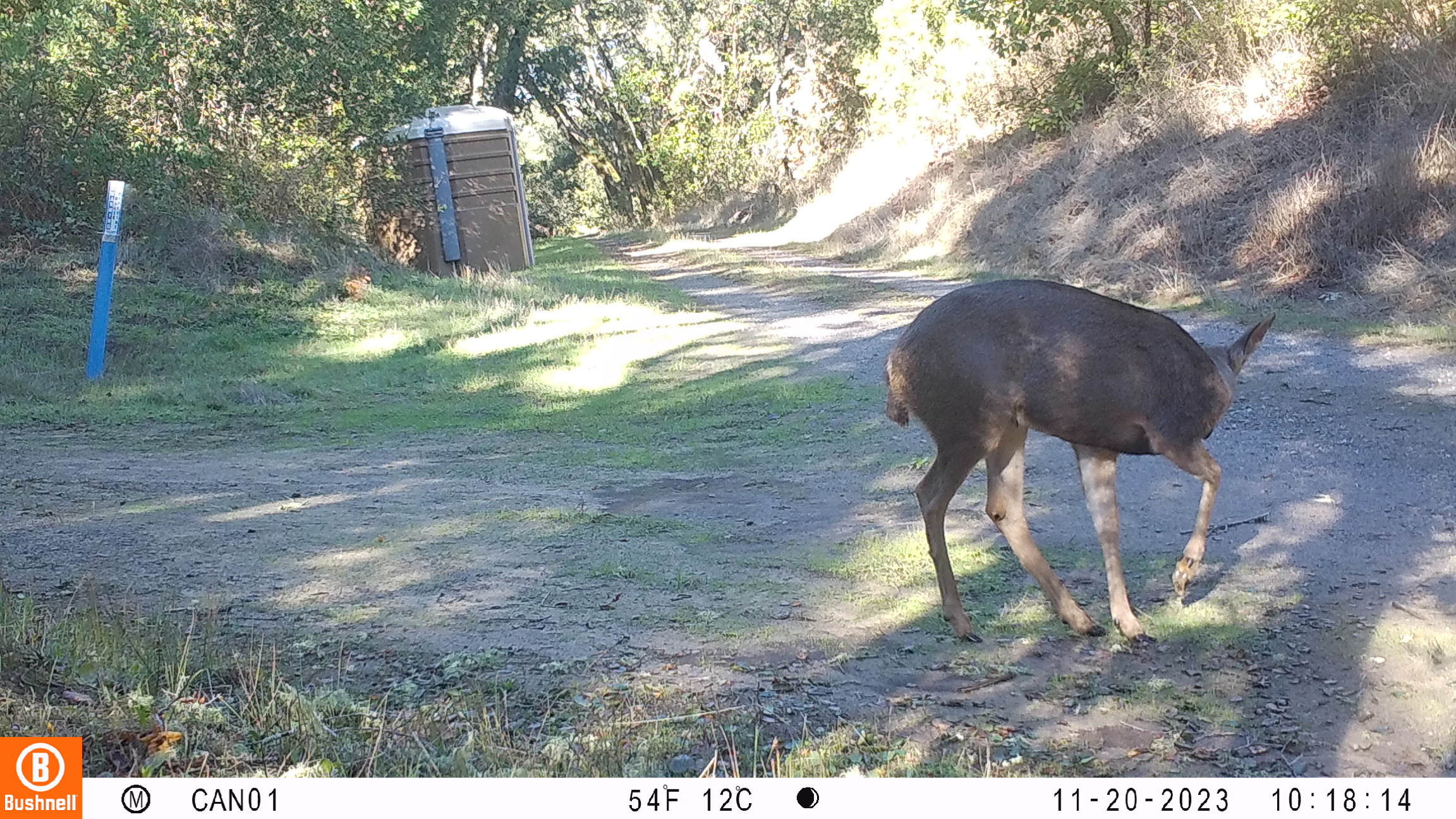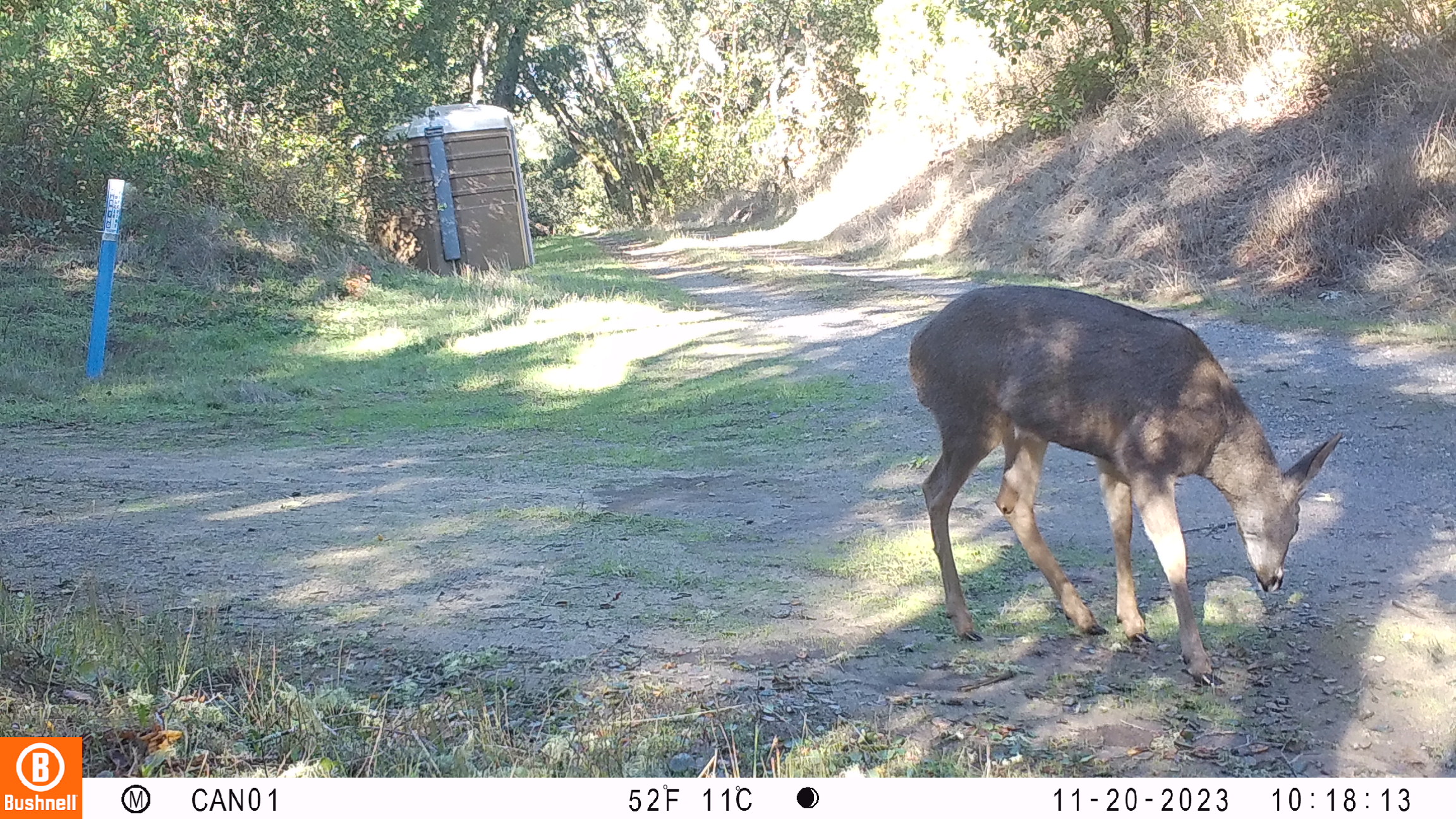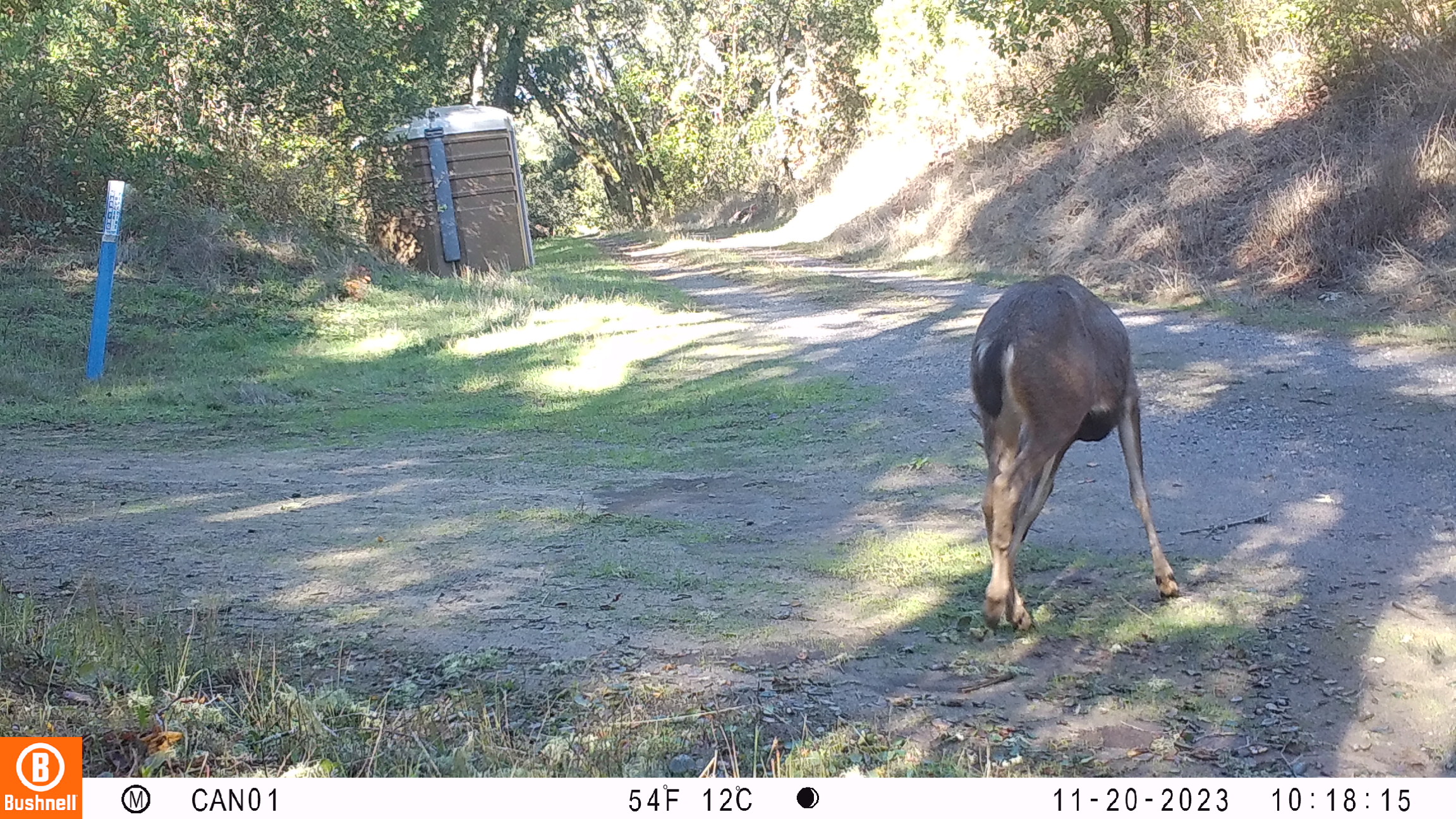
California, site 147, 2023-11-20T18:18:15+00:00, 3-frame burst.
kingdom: Animalia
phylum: Chordata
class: Mammalia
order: Artiodactyla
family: Cervidae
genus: Odocoileus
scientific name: Odocoileus hemionus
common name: mule deer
Mule deer (Odocoileus hemionus).